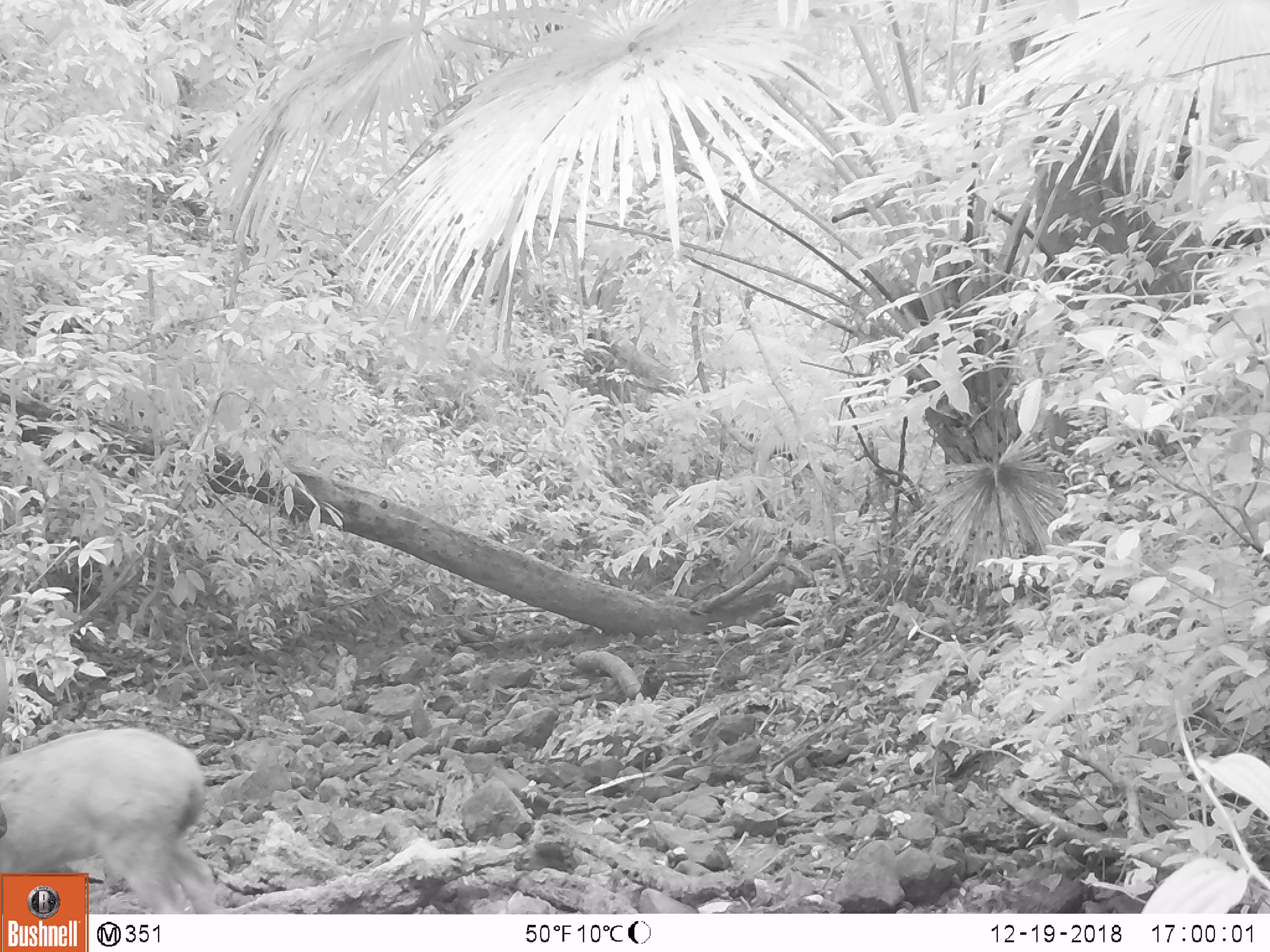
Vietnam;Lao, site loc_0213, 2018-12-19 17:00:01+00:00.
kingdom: Animalia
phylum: Chordata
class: Mammalia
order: Artiodactyla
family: Cervidae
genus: Rusa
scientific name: Rusa unicolor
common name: sambar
Sambar (Rusa unicolor). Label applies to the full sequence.